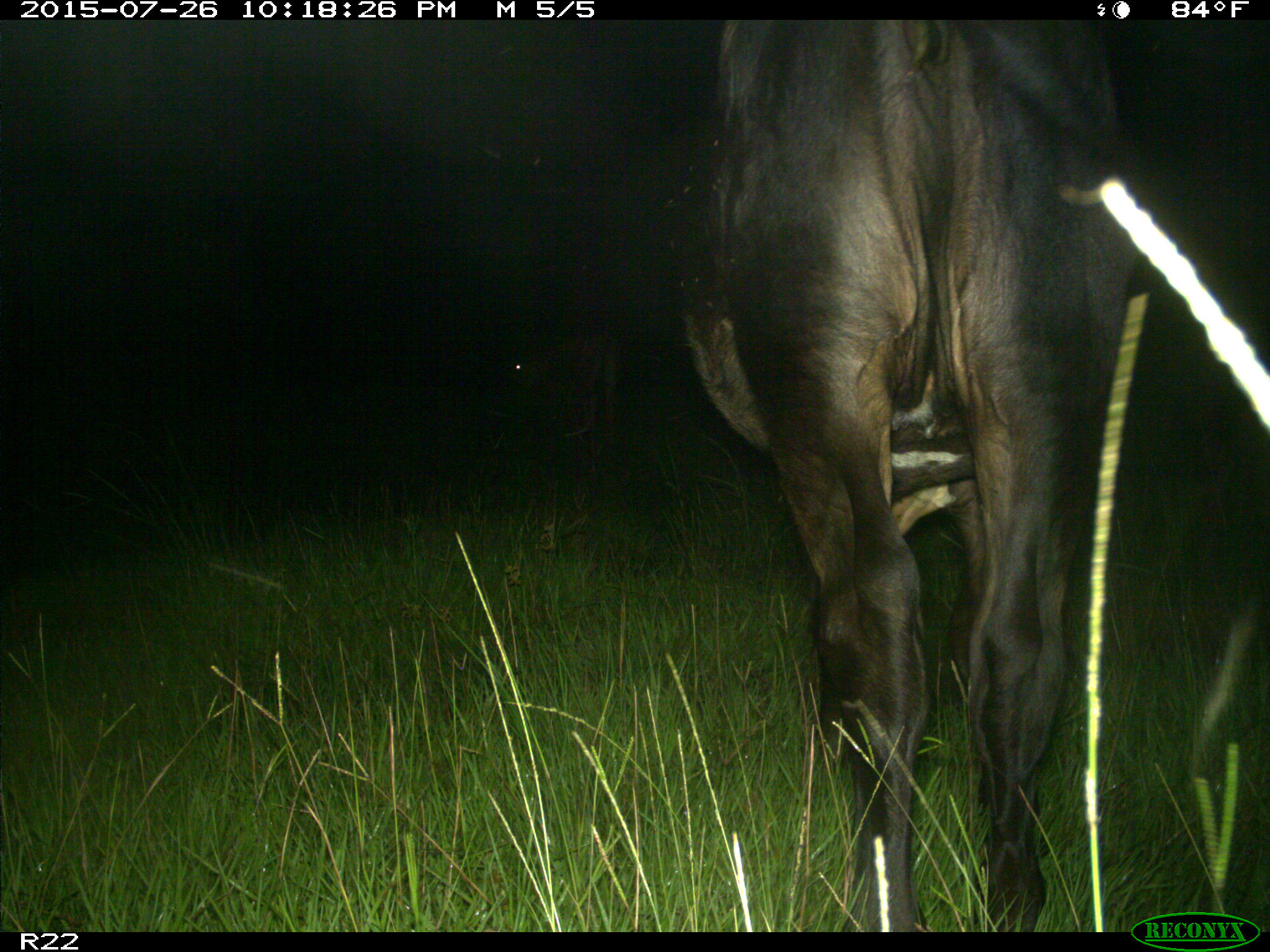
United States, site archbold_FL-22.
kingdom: Animalia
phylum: Chordata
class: Mammalia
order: Artiodactyla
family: Bovidae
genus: Bos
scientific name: Bos taurus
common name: domestic cow